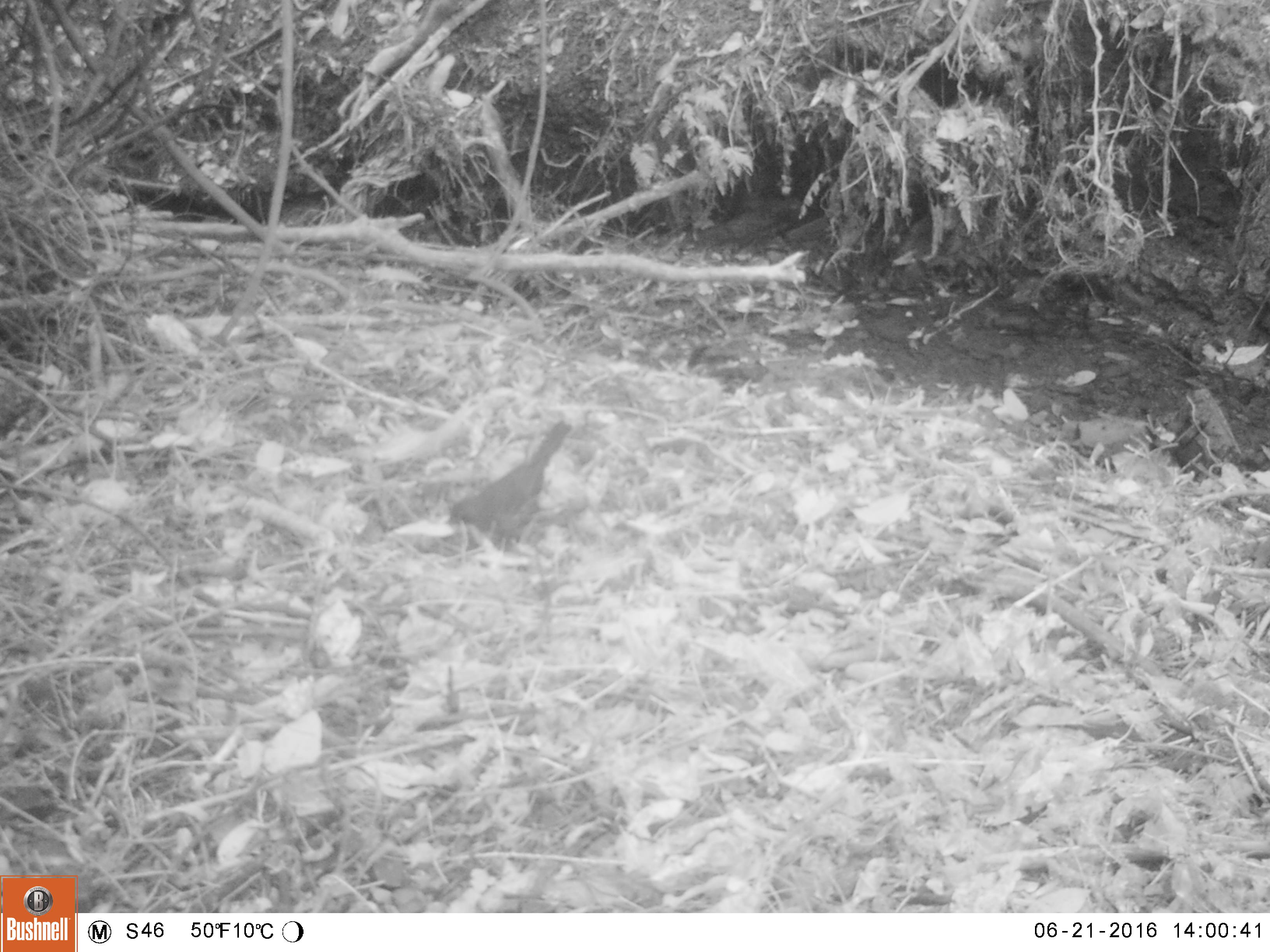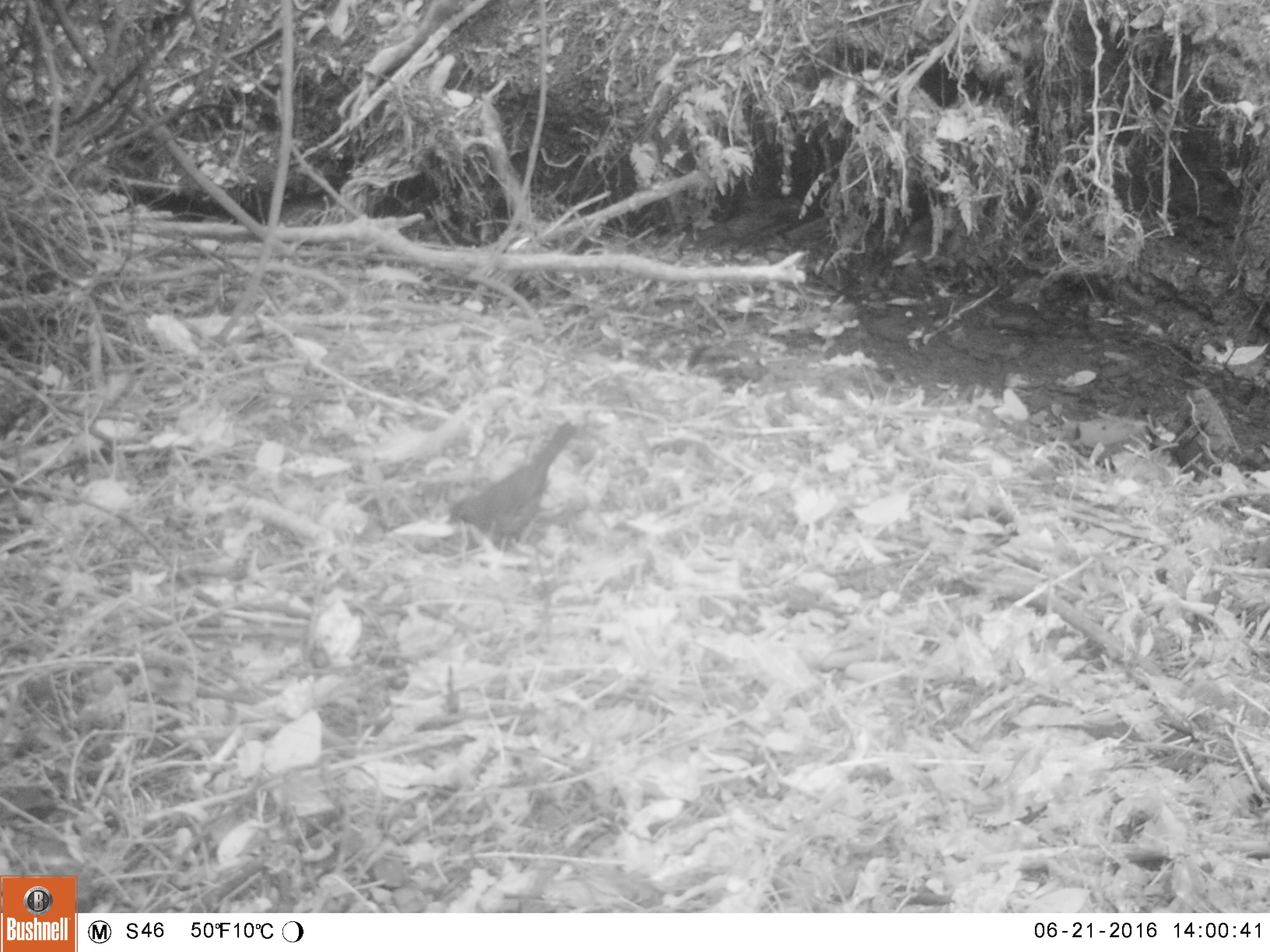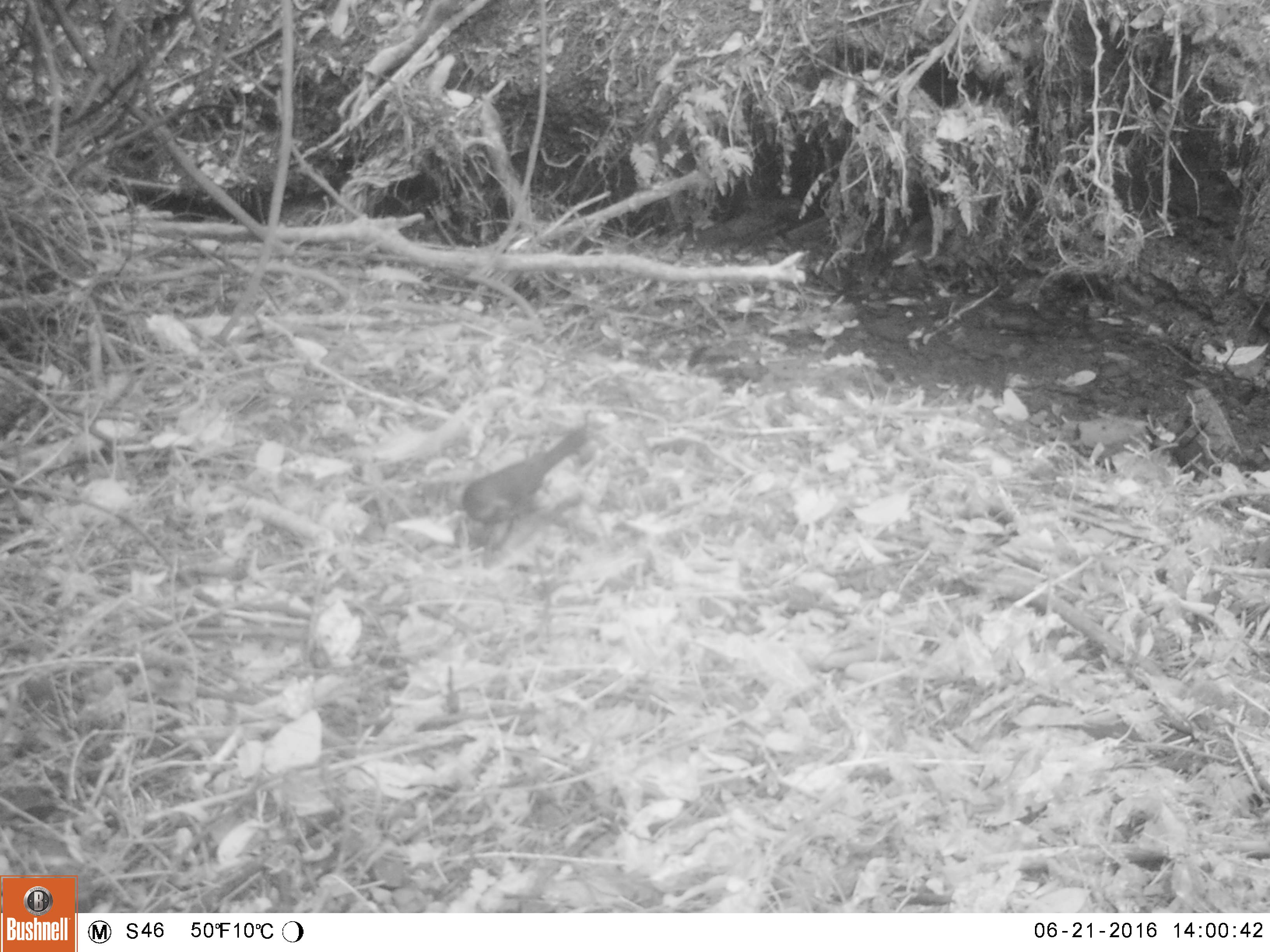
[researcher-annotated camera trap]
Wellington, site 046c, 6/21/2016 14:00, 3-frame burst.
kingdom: Animalia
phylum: Chordata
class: Aves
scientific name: Aves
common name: bird